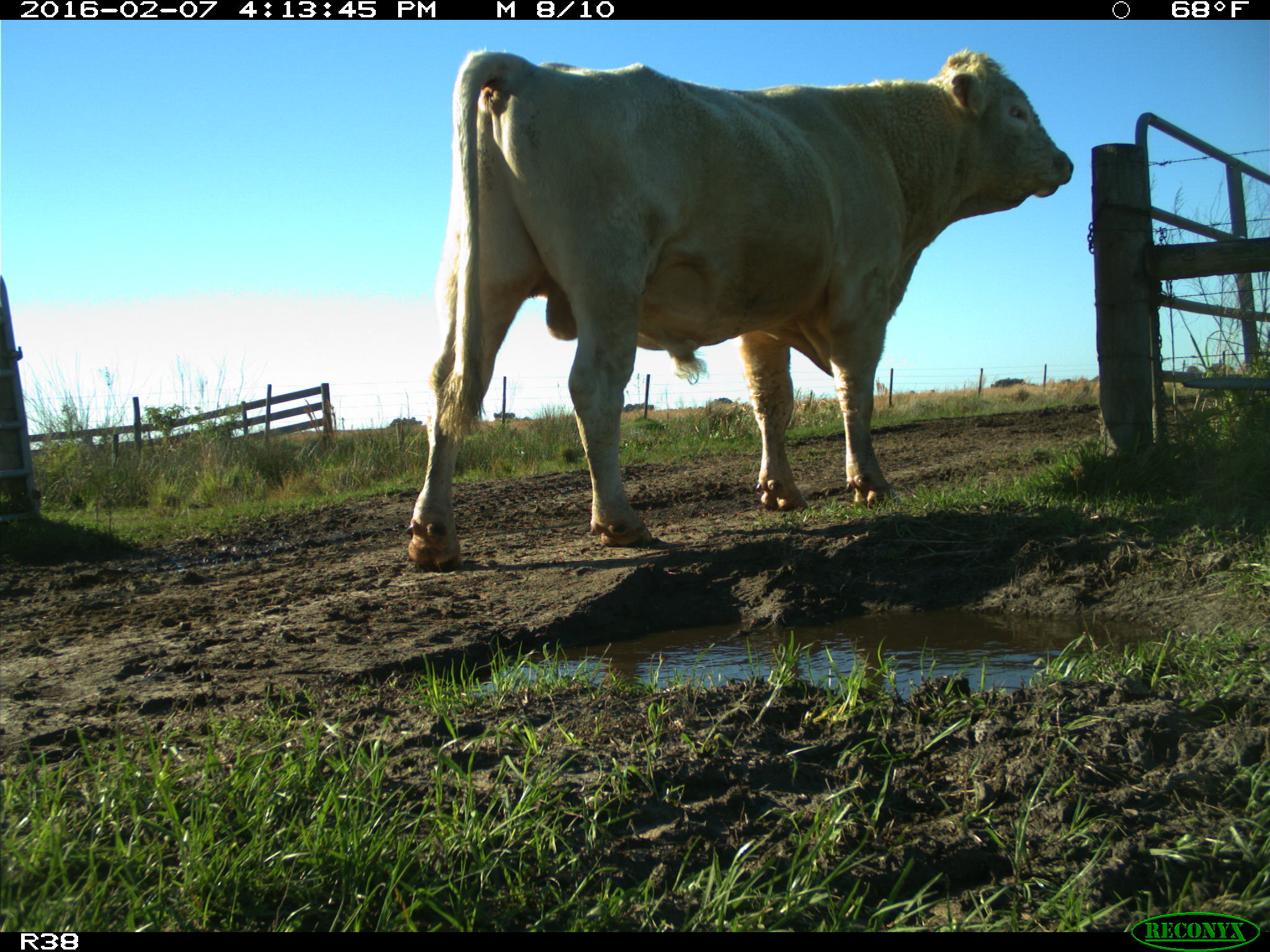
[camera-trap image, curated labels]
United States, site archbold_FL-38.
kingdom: Animalia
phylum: Chordata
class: Mammalia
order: Artiodactyla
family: Bovidae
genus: Bos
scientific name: Bos taurus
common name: domestic cow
Bos taurus (domestic cow).